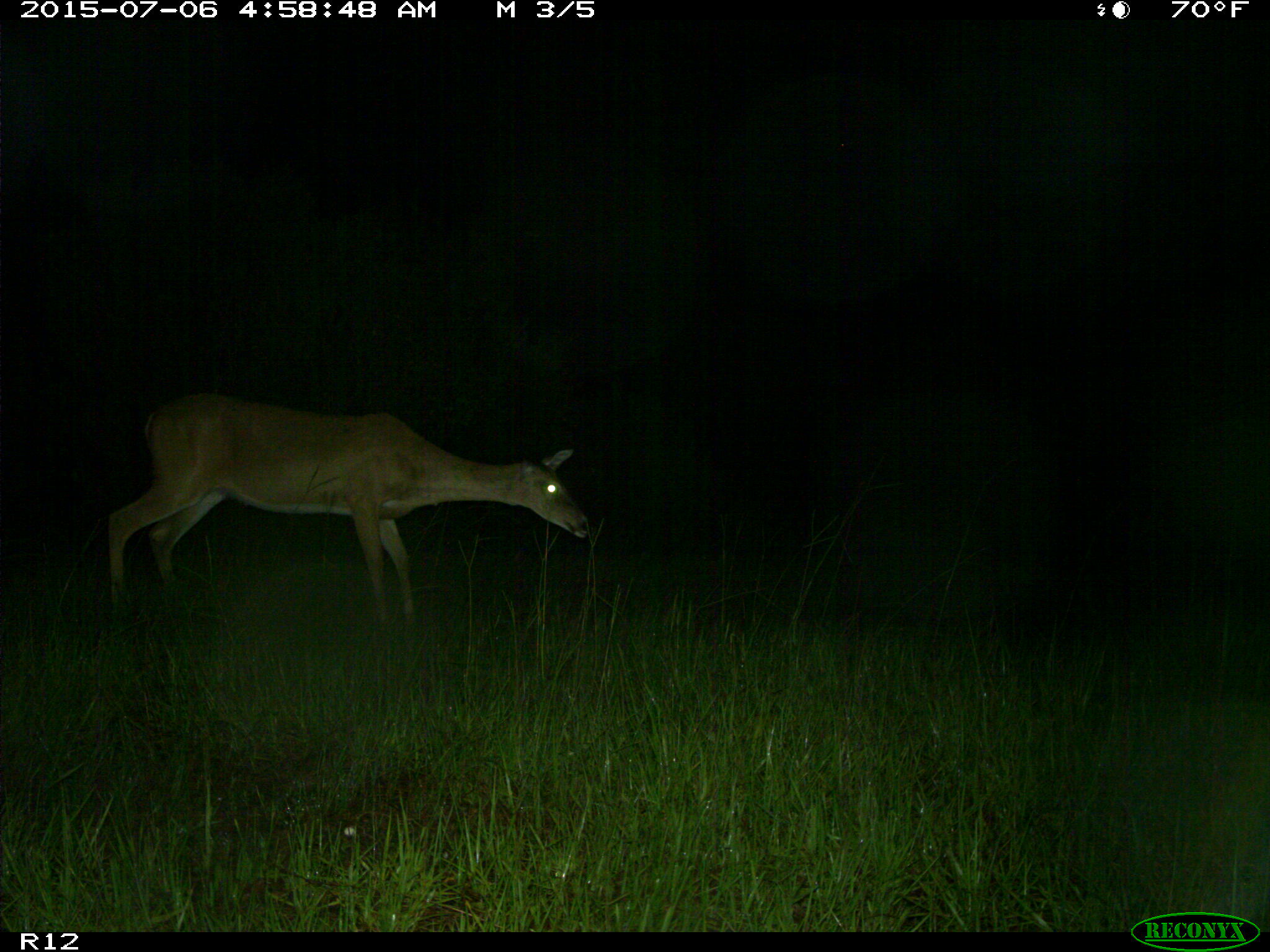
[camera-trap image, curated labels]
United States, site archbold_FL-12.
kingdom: Animalia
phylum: Chordata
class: Mammalia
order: Artiodactyla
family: Cervidae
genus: Odocoileus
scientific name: Odocoileus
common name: deer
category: unidentified deer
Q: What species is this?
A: Unidentified deer (deer) (Odocoileus).